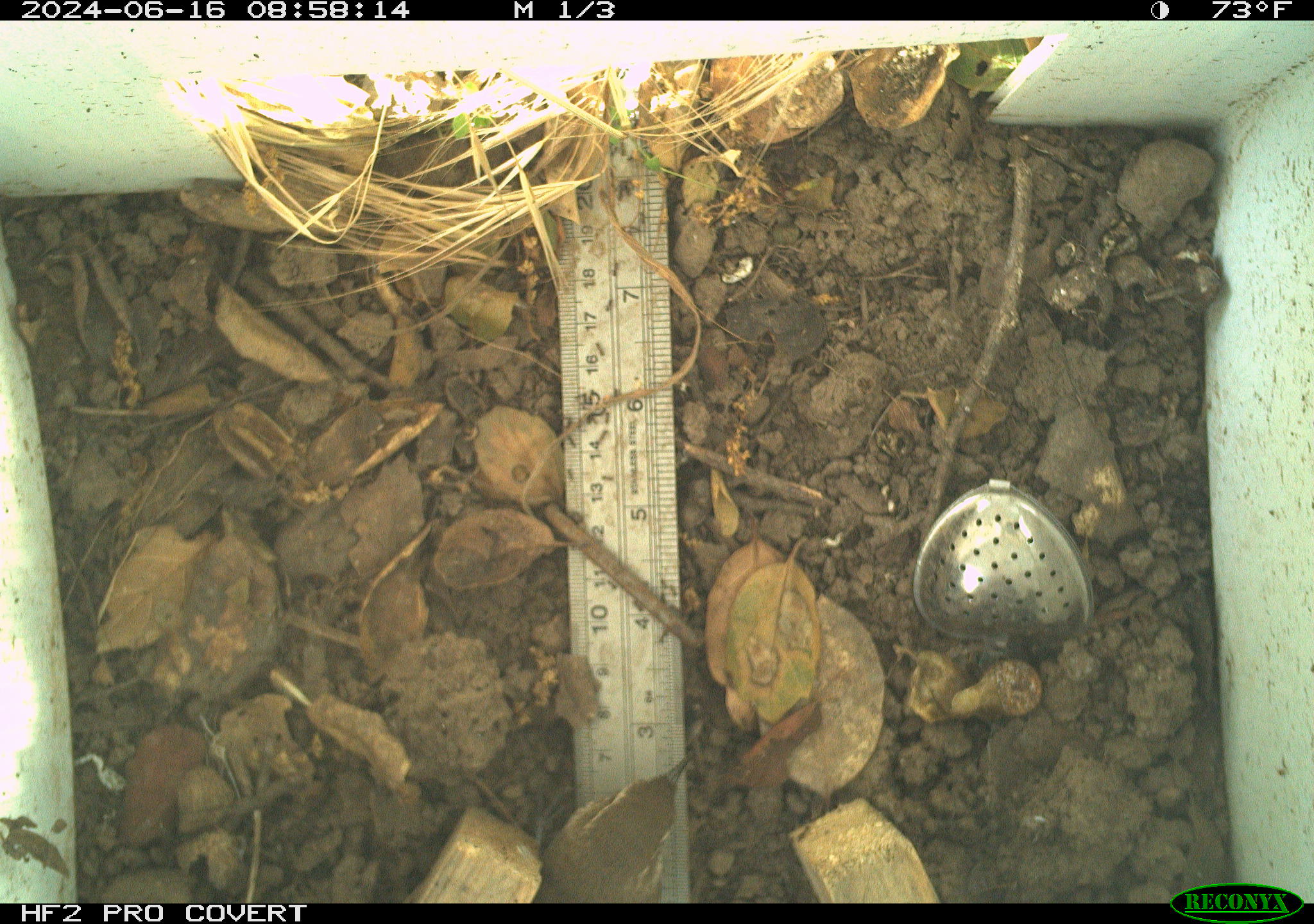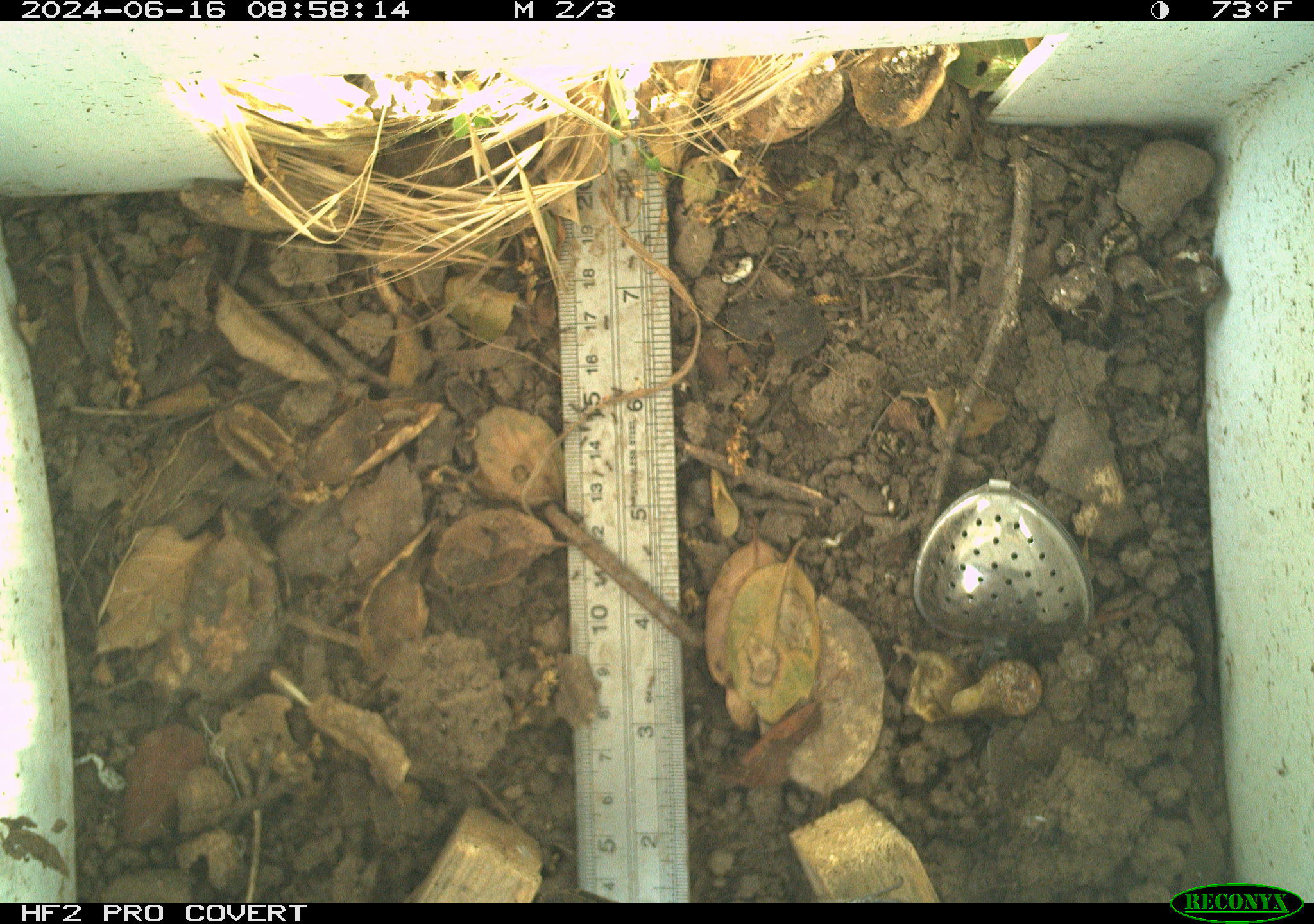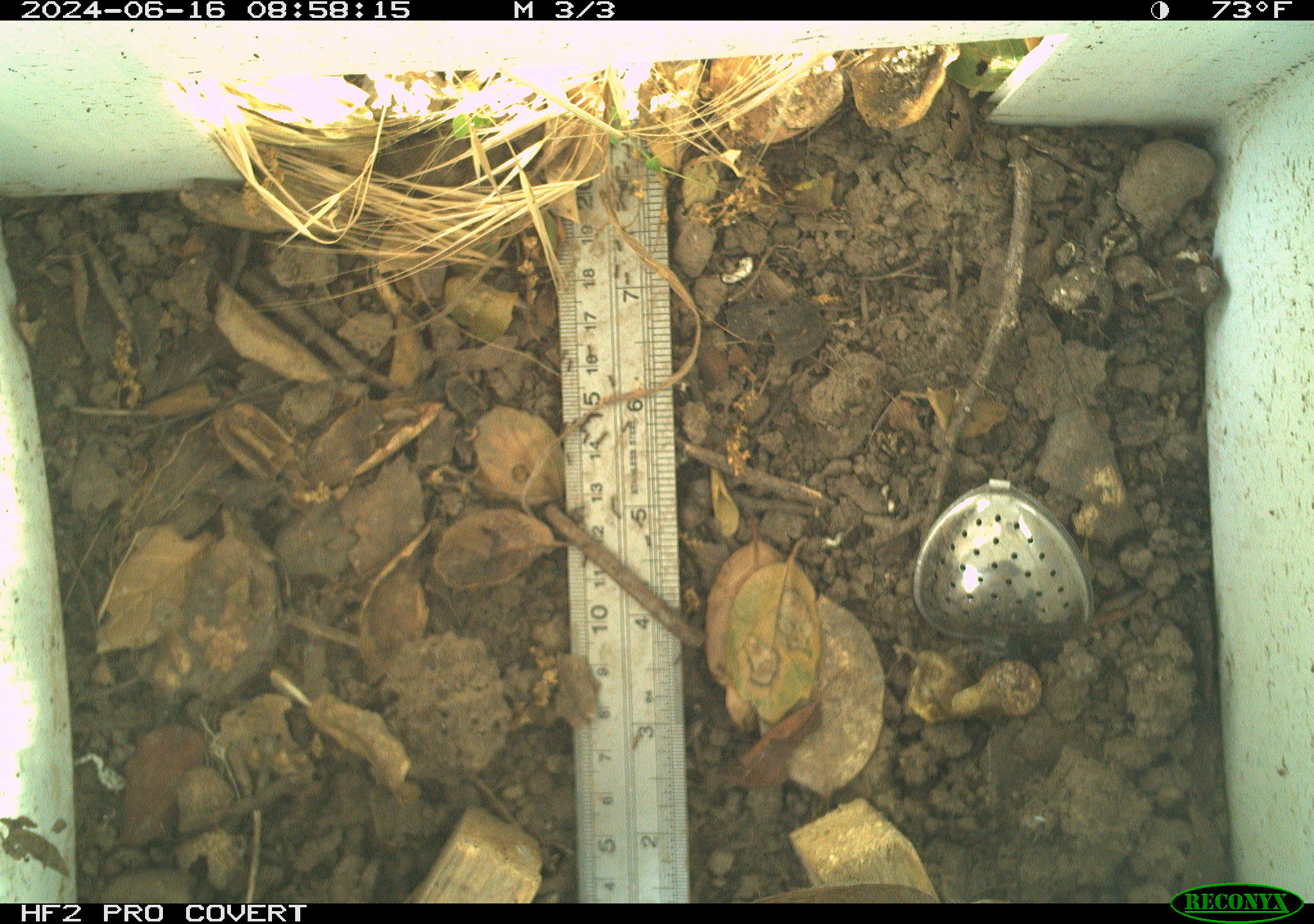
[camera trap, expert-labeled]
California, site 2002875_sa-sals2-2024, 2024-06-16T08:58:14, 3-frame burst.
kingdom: Animalia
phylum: Chordata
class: Aves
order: Passeriformes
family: Troglodytidae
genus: Thryomanes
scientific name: Thryomanes bewickii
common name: bewick's wren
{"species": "bewick's wren (Thryomanes bewickii)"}